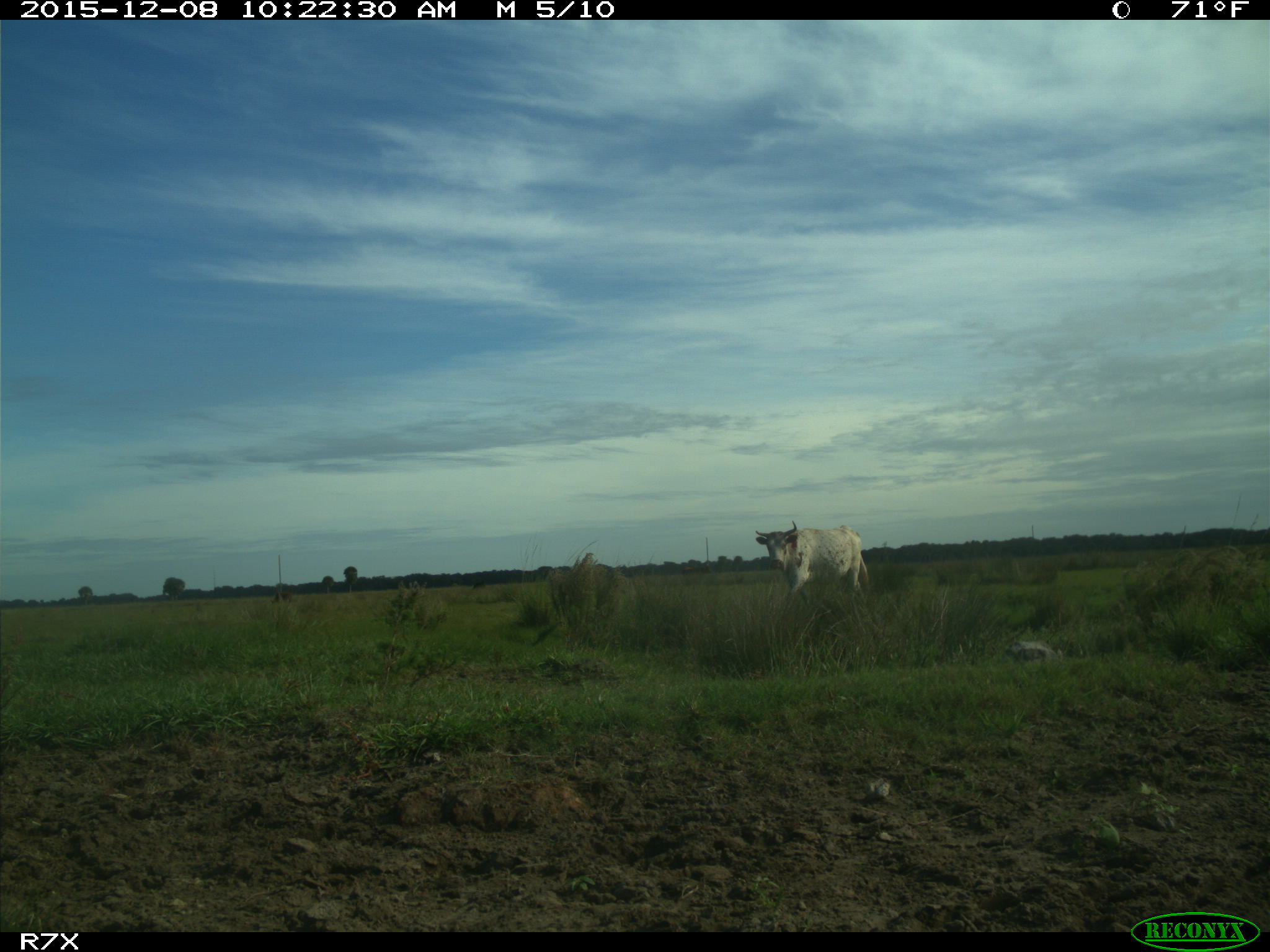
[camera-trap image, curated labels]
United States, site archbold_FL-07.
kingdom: Animalia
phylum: Chordata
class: Mammalia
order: Artiodactyla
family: Bovidae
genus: Bos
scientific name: Bos taurus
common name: domestic cow